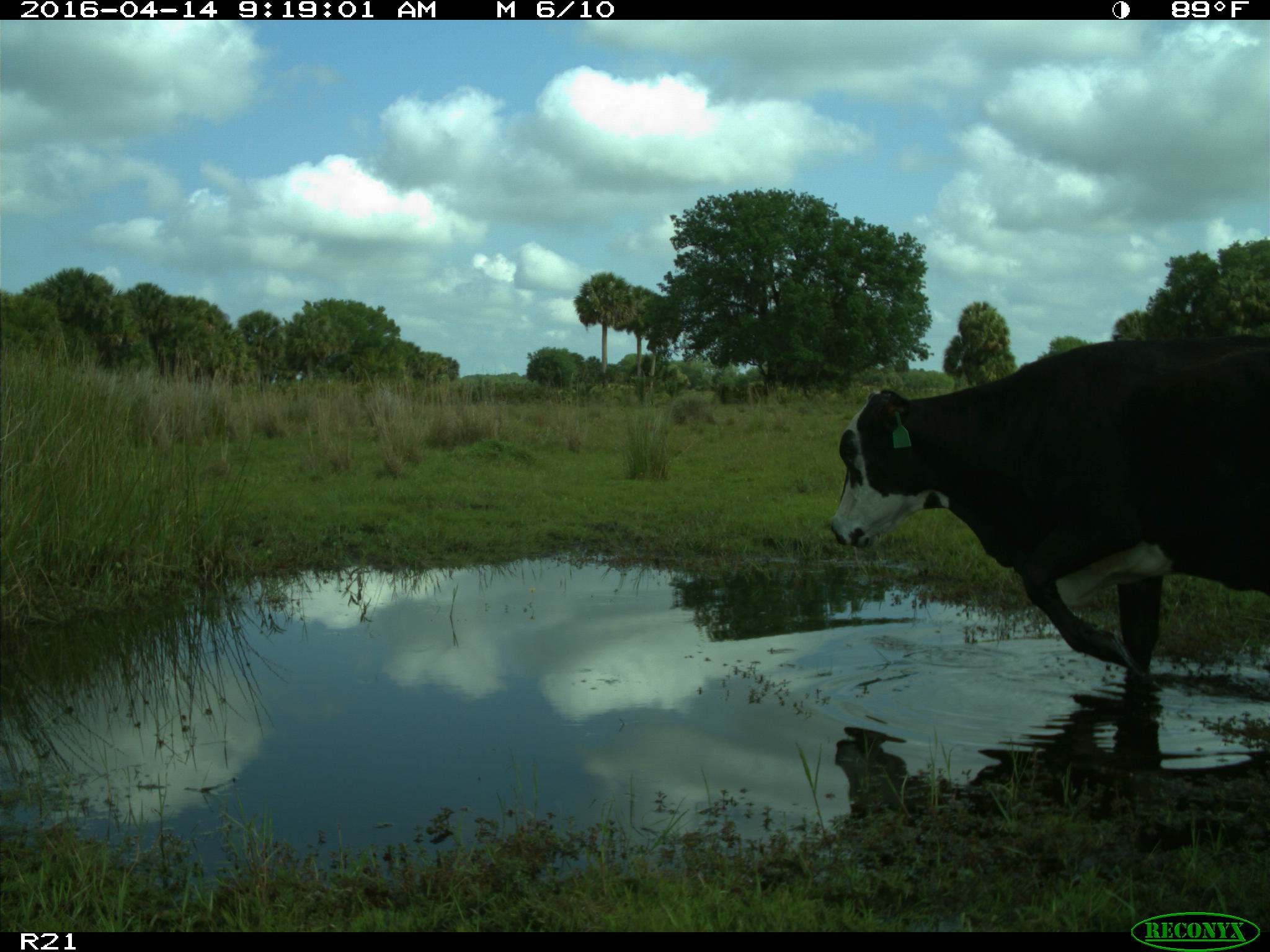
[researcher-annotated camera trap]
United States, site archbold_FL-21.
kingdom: Animalia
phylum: Chordata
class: Mammalia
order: Artiodactyla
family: Bovidae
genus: Bos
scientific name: Bos taurus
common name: domestic cow